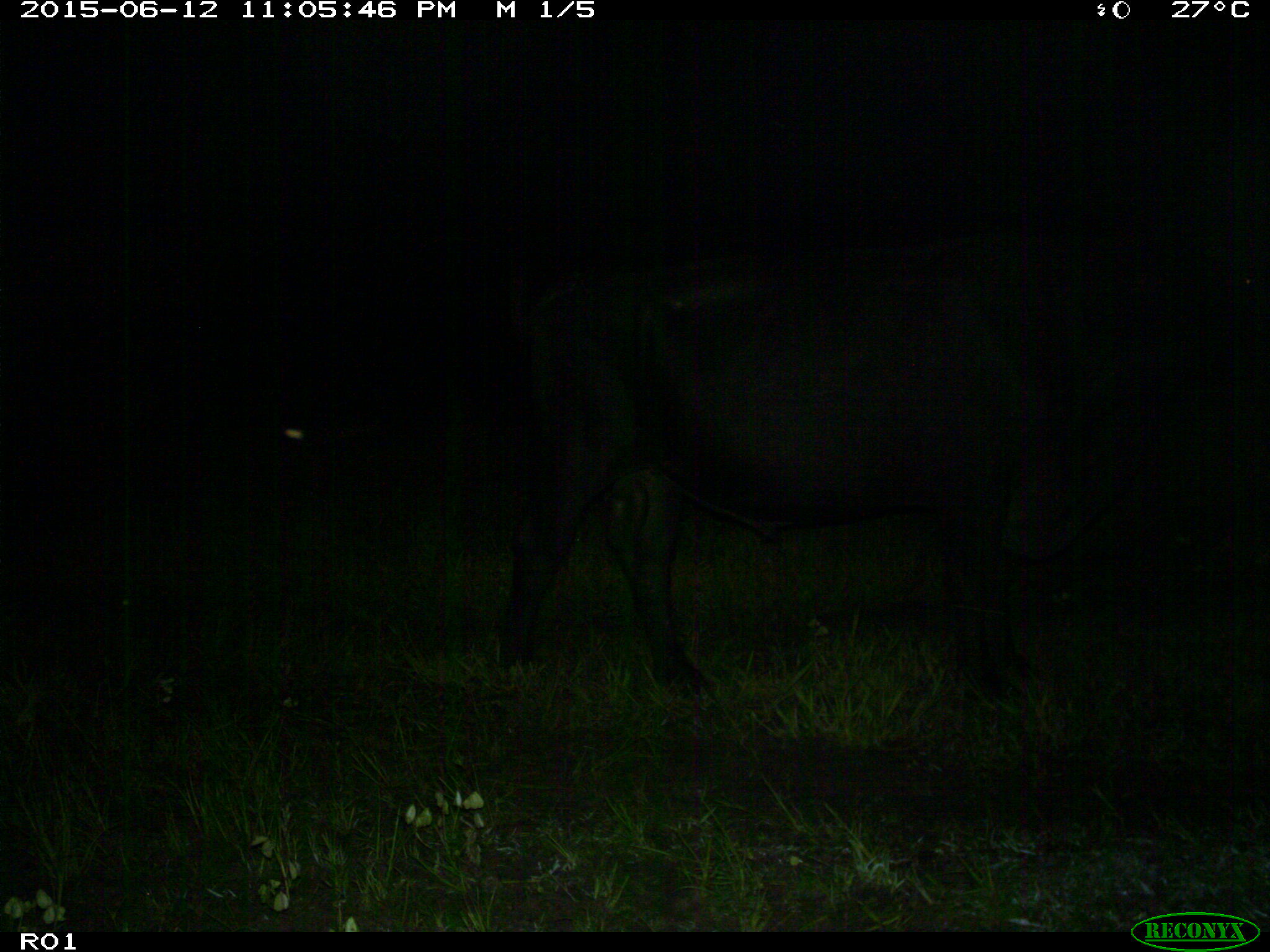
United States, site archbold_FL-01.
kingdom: Animalia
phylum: Chordata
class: Mammalia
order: Artiodactyla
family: Bovidae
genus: Bos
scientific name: Bos taurus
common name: domestic cow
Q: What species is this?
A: Bos taurus (domestic cow).